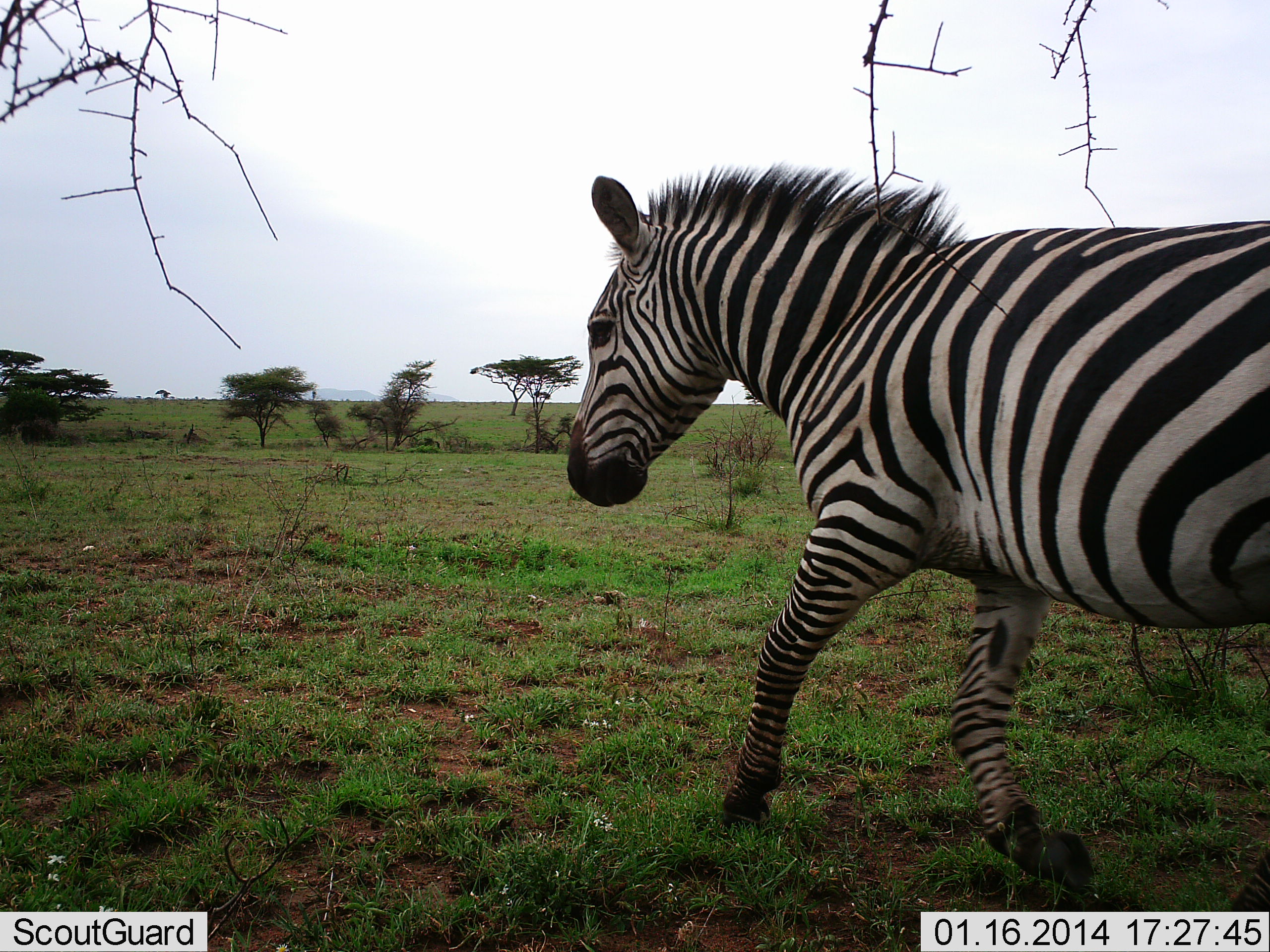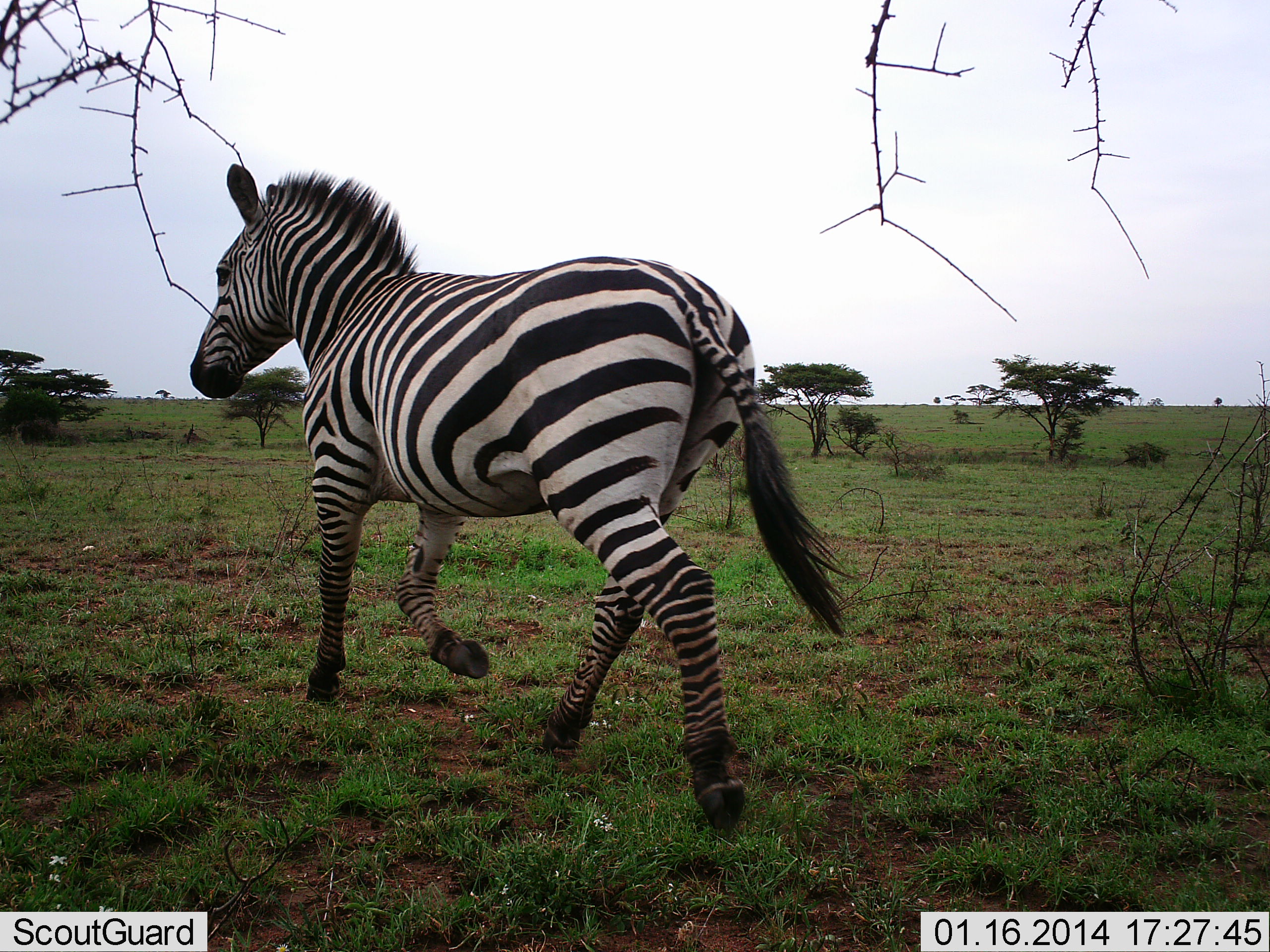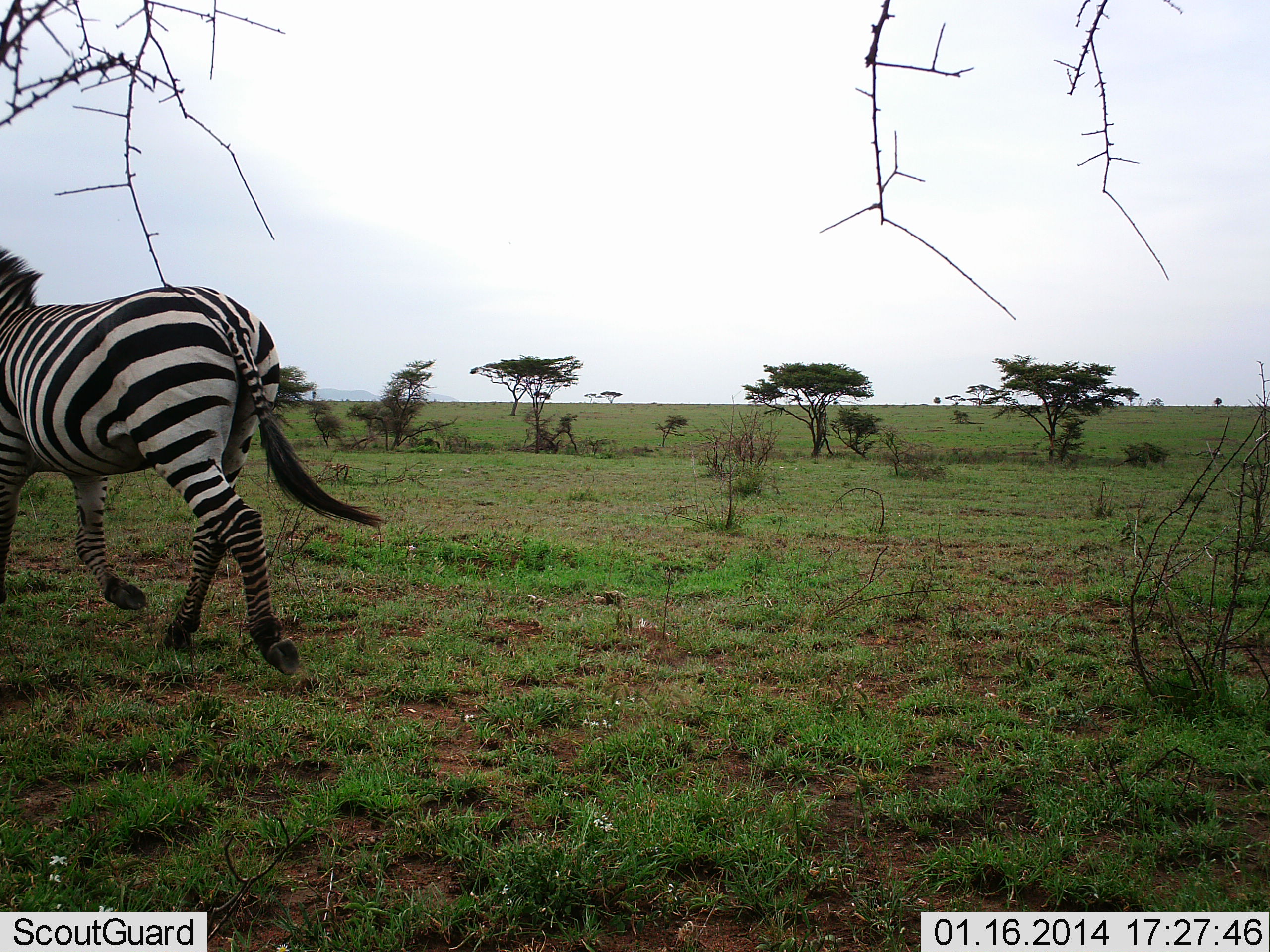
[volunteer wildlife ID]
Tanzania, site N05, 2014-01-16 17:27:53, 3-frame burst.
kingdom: Animalia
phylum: Chordata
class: Mammalia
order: Perissodactyla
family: Equidae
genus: Equus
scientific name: Equus quagga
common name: plains zebra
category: zebra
Zebra (plains zebra) (Equus quagga), count 1. Behavior (volunteer vote fractions): standing 0%, resting 0%, moving 100%, interacting 0%. Young present (vote fraction): 0%. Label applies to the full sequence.